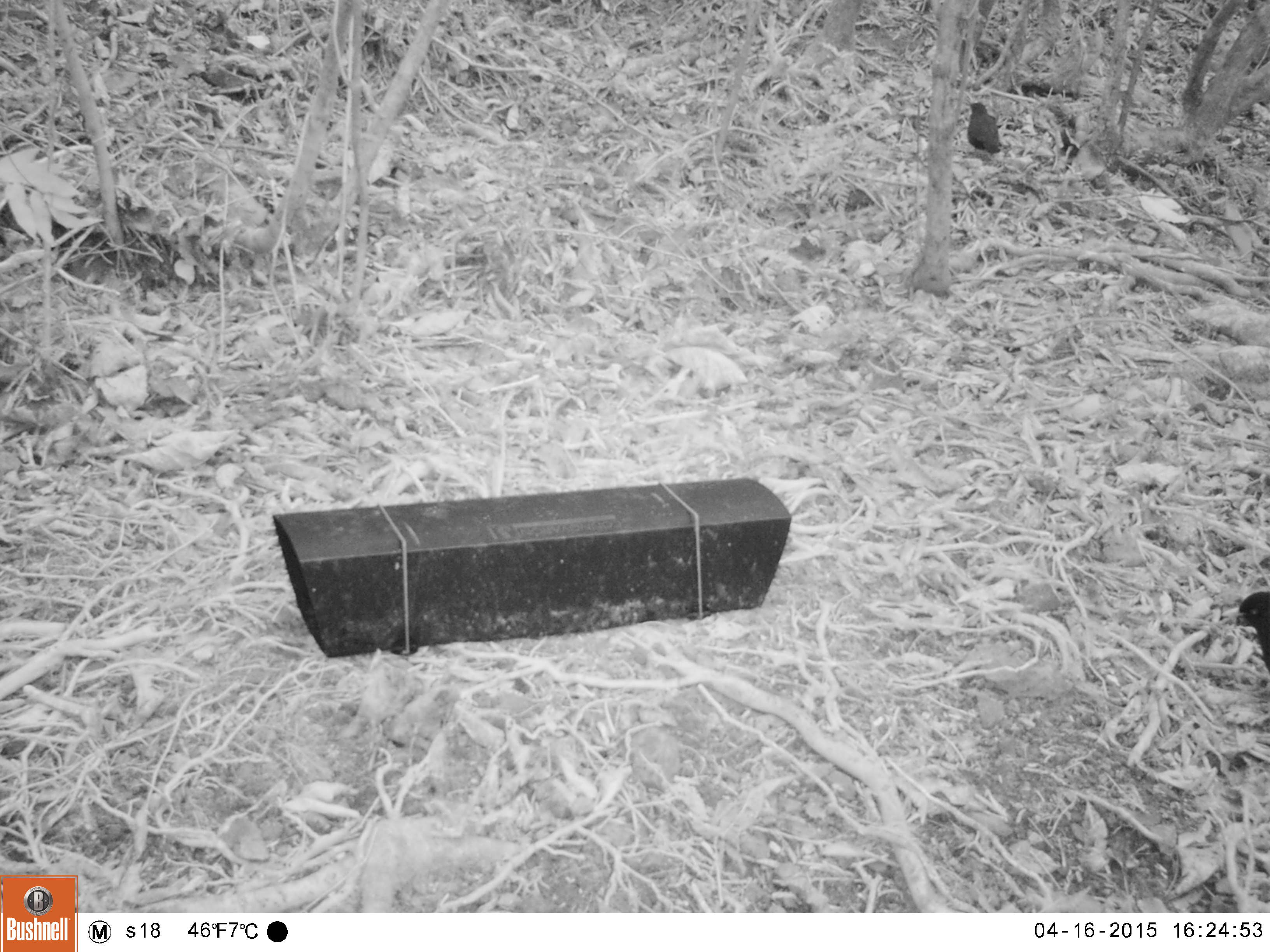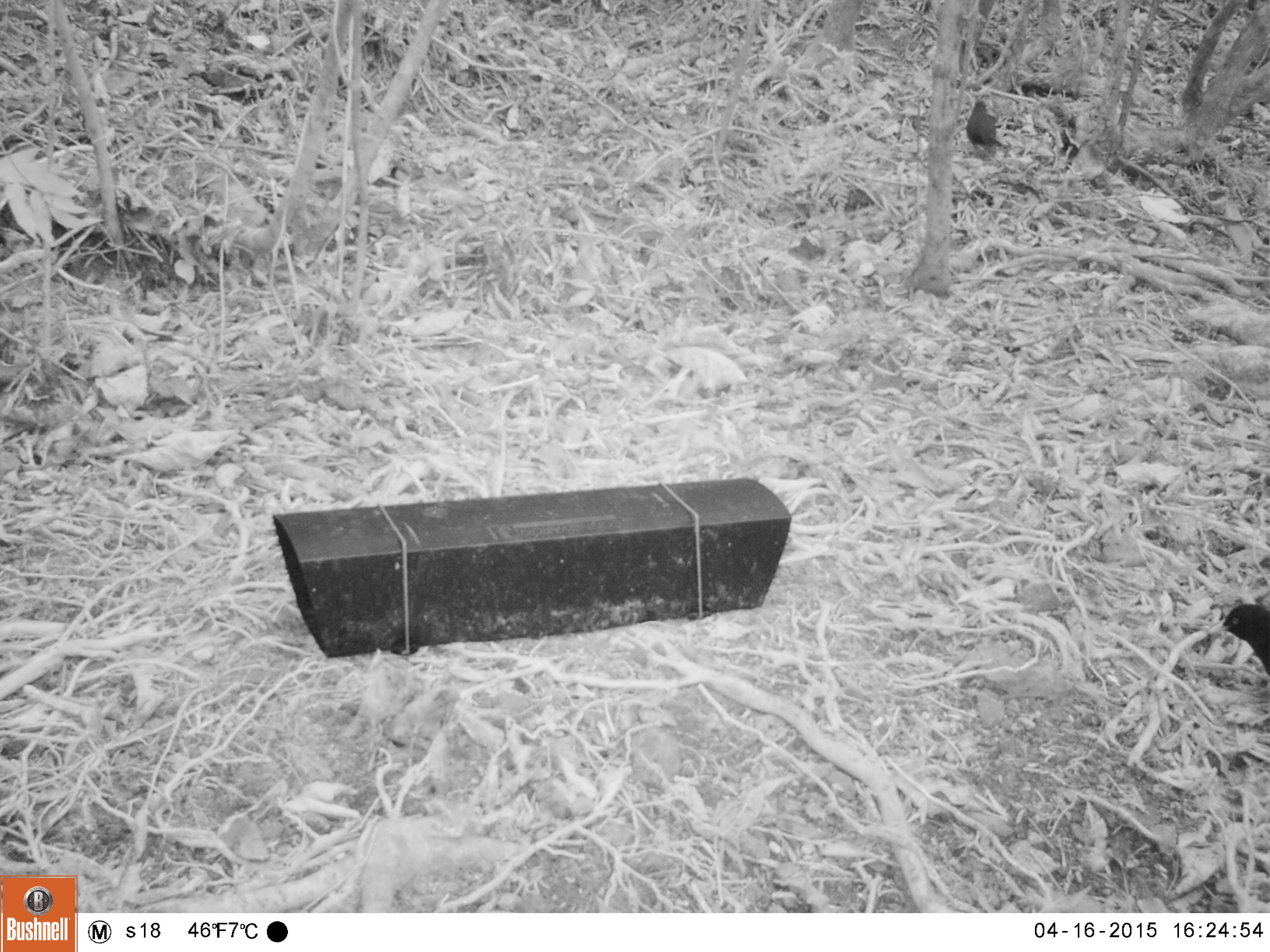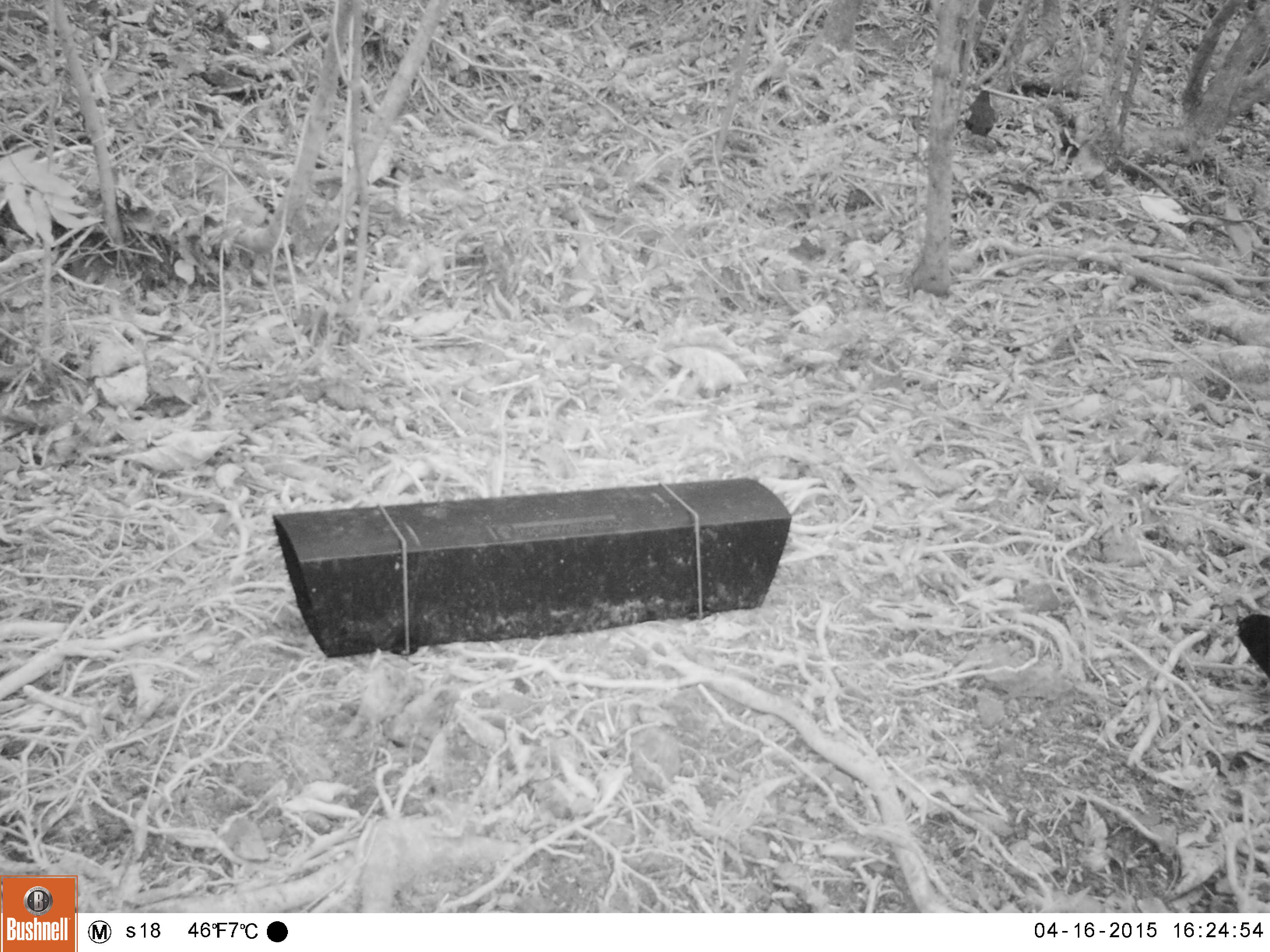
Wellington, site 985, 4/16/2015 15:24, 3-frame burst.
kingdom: Animalia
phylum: Chordata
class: Aves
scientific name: Aves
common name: bird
Bird (Aves).